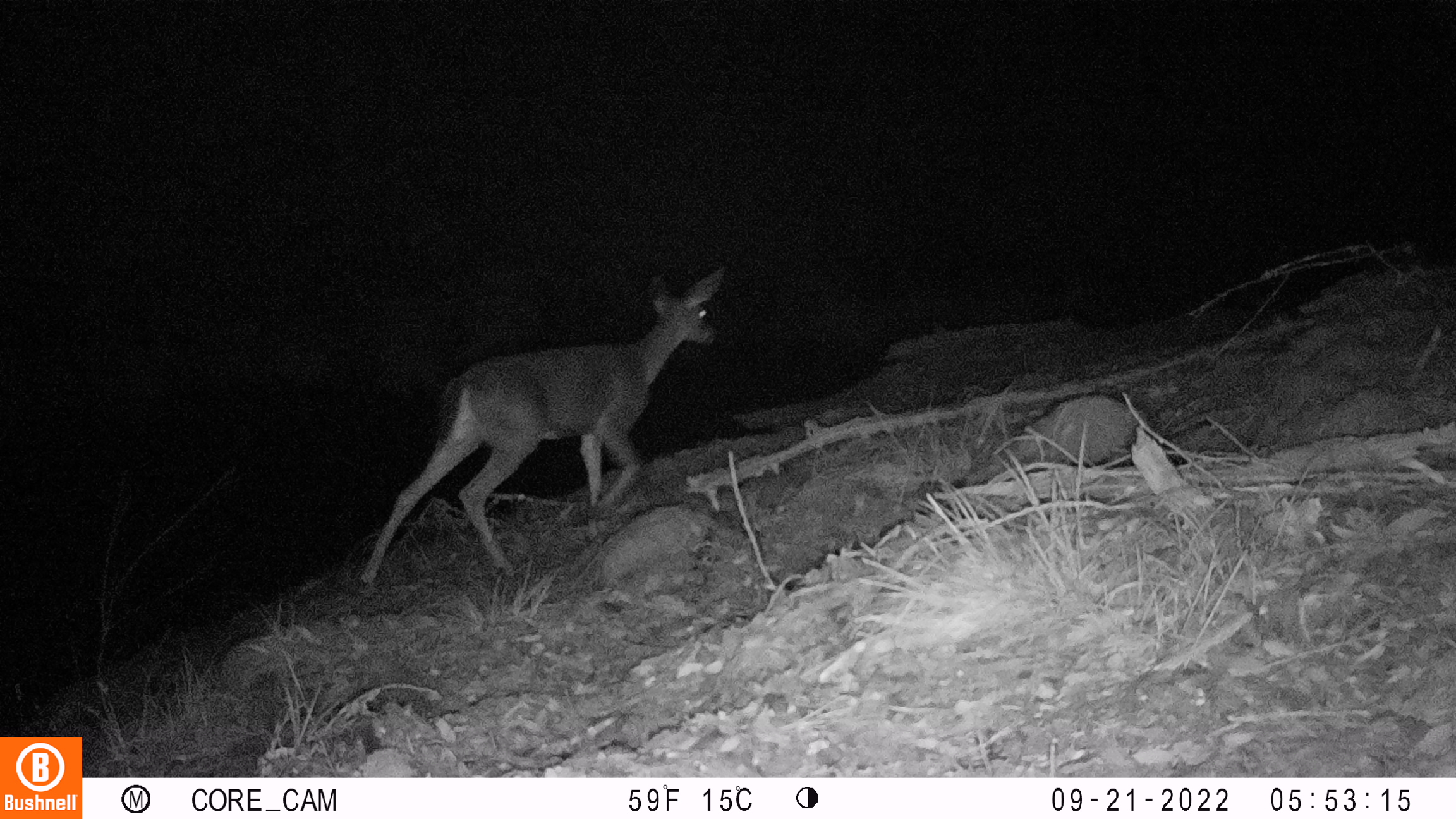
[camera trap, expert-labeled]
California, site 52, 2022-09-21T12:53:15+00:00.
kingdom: Animalia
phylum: Chordata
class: Mammalia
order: Artiodactyla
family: Cervidae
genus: Odocoileus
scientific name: Odocoileus hemionus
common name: mule deer